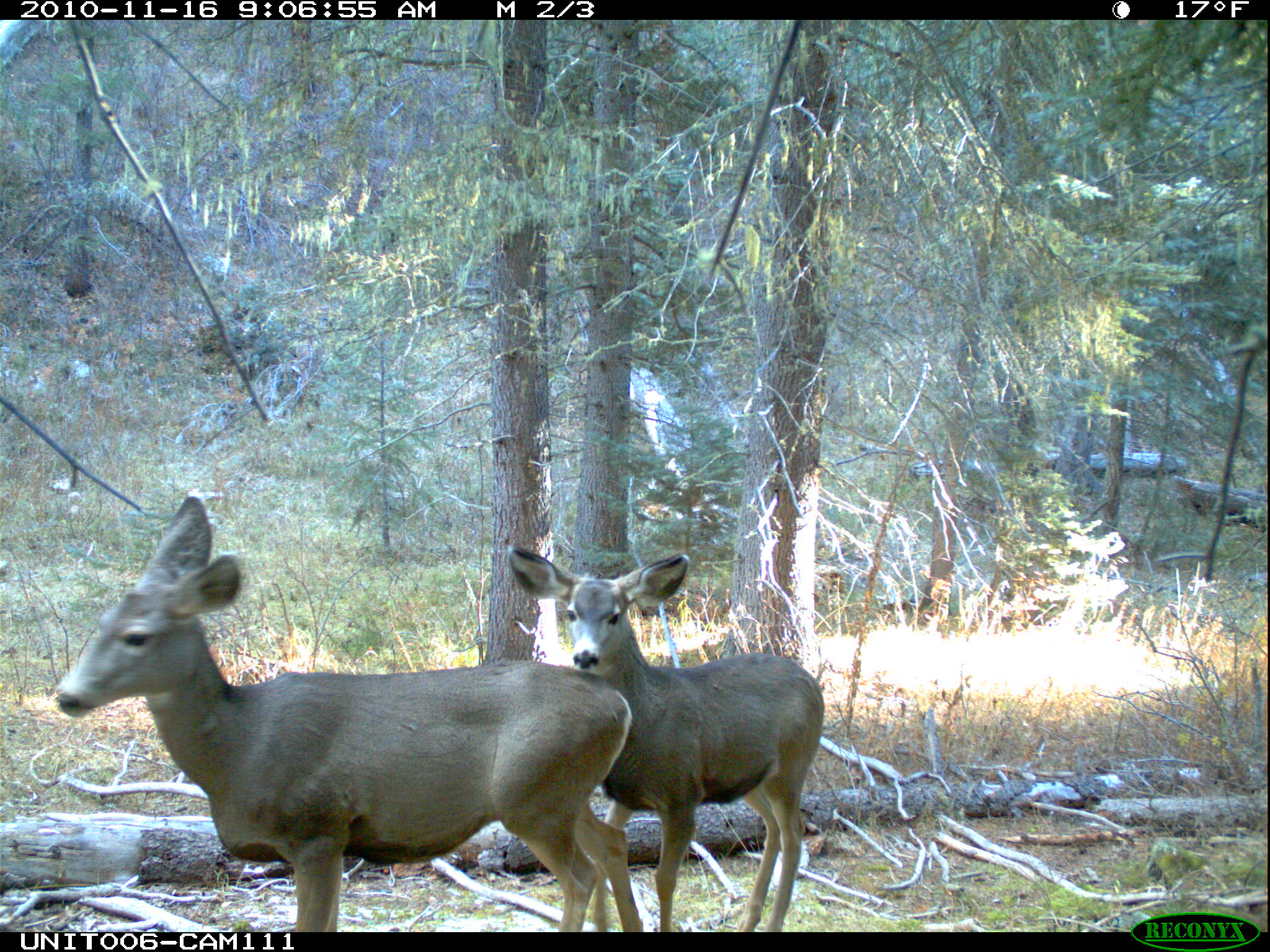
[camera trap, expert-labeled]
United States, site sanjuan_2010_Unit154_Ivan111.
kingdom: Animalia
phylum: Chordata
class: Mammalia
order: Artiodactyla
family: Cervidae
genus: Odocoileus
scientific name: Odocoileus hemionus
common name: mule deer